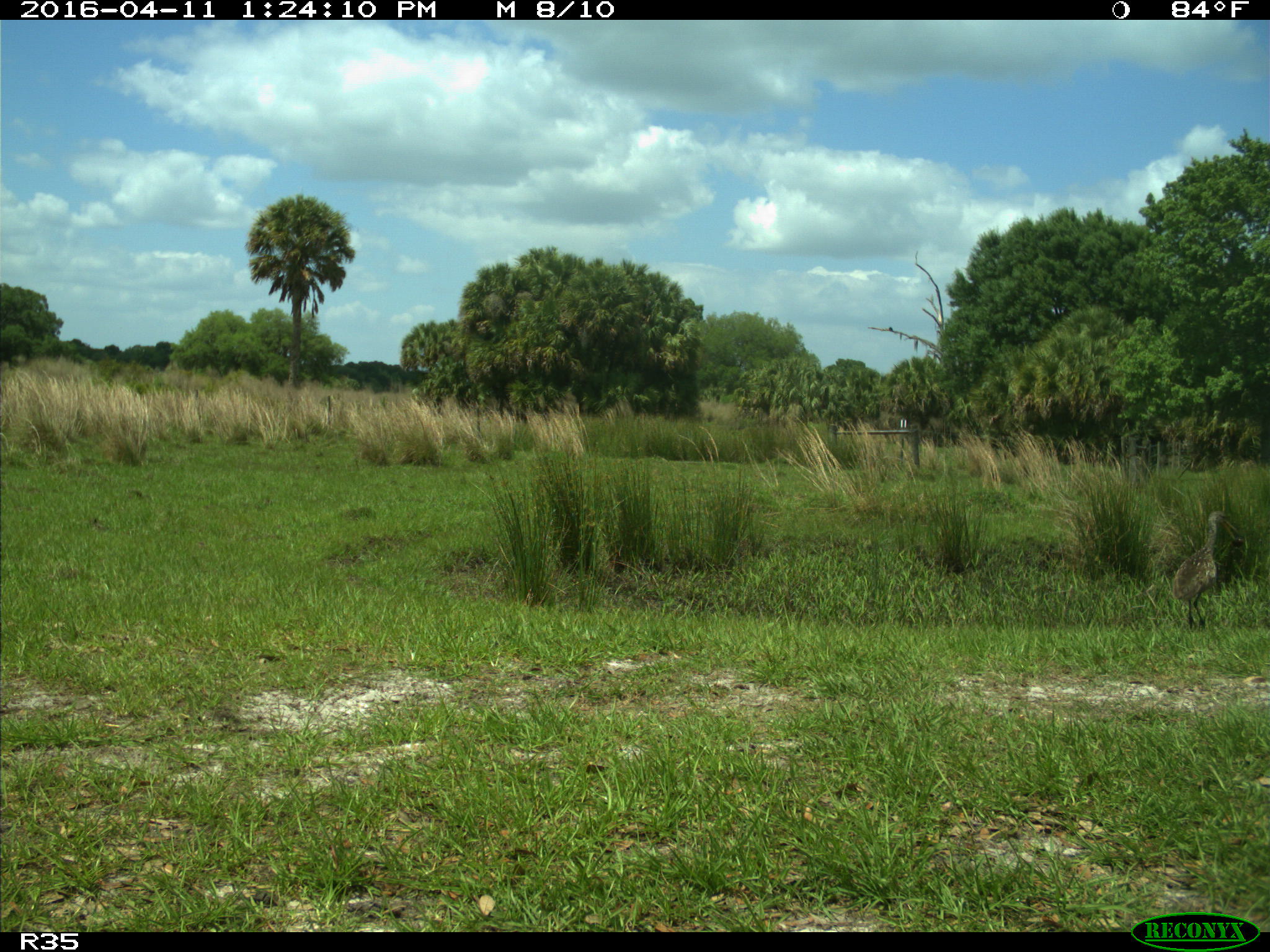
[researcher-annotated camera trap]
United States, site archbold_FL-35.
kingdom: Animalia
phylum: Chordata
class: Aves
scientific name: Aves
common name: birds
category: unidentified bird